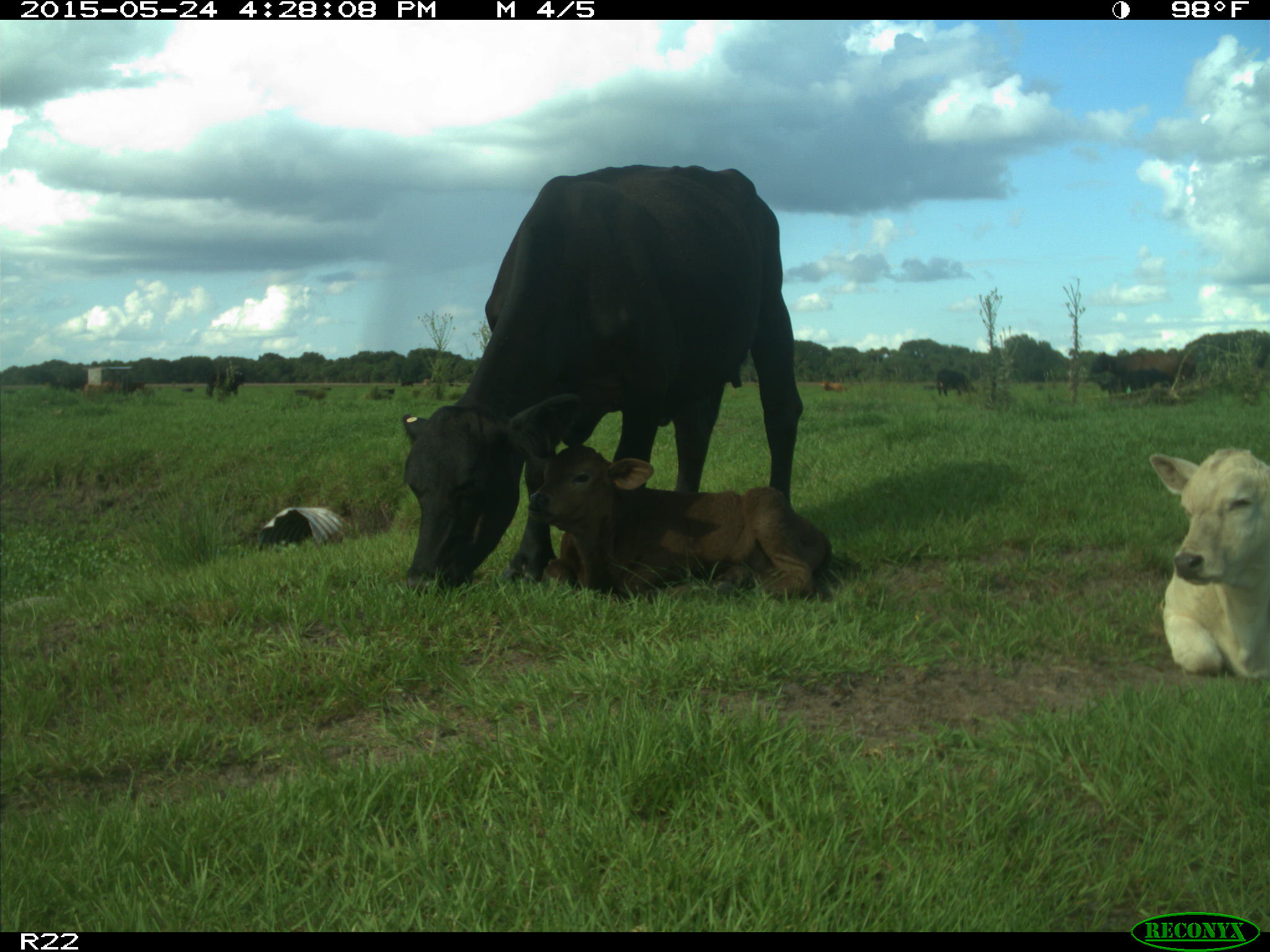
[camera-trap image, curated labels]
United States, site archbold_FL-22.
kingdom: Animalia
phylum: Chordata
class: Mammalia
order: Carnivora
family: Canidae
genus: Canis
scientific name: Canis latrans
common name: coyote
Canis latrans (coyote).